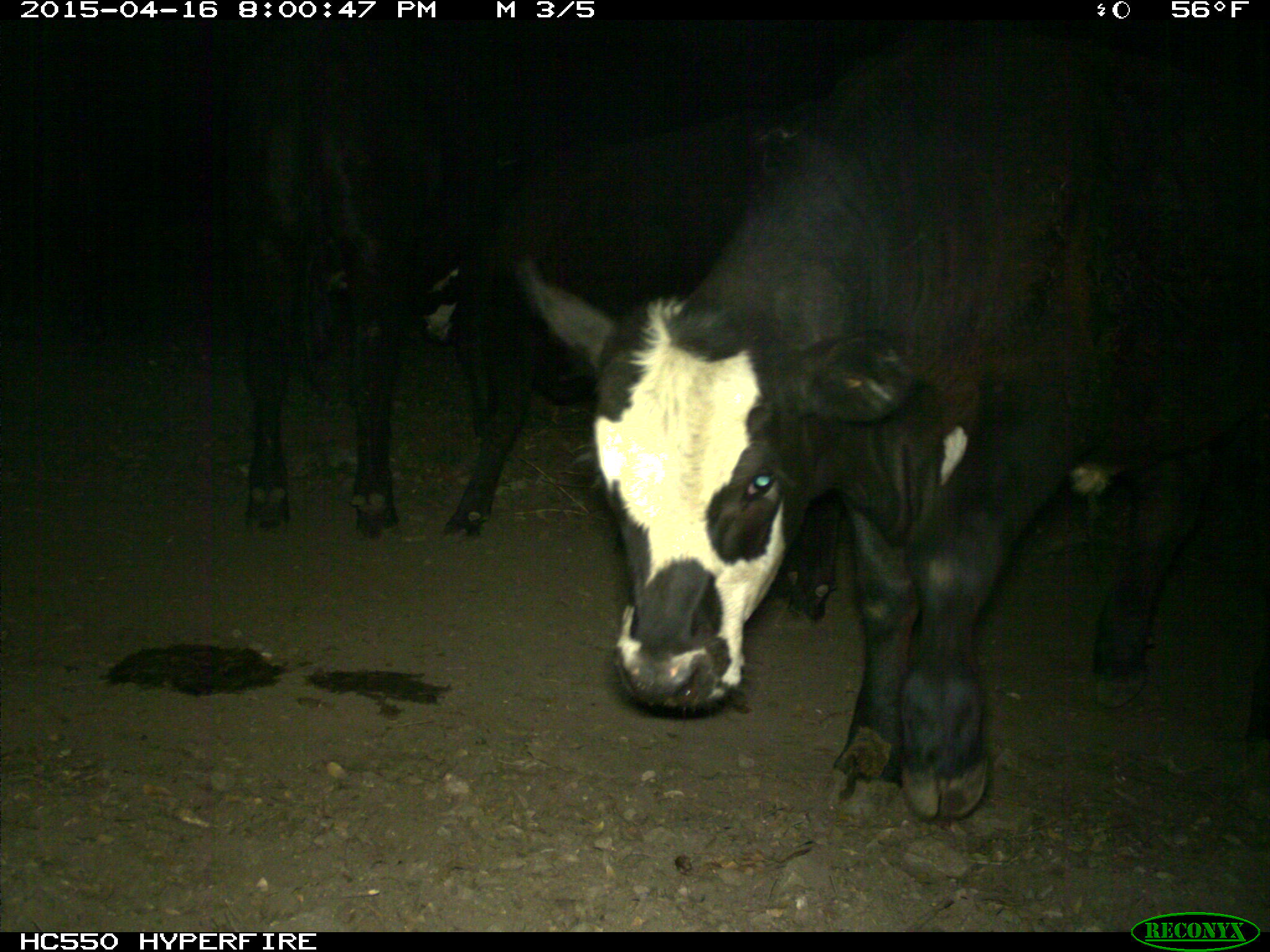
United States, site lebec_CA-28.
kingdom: Animalia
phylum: Chordata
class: Mammalia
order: Artiodactyla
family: Bovidae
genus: Bos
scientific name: Bos taurus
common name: domestic cow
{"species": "Bos taurus (domestic cow)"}